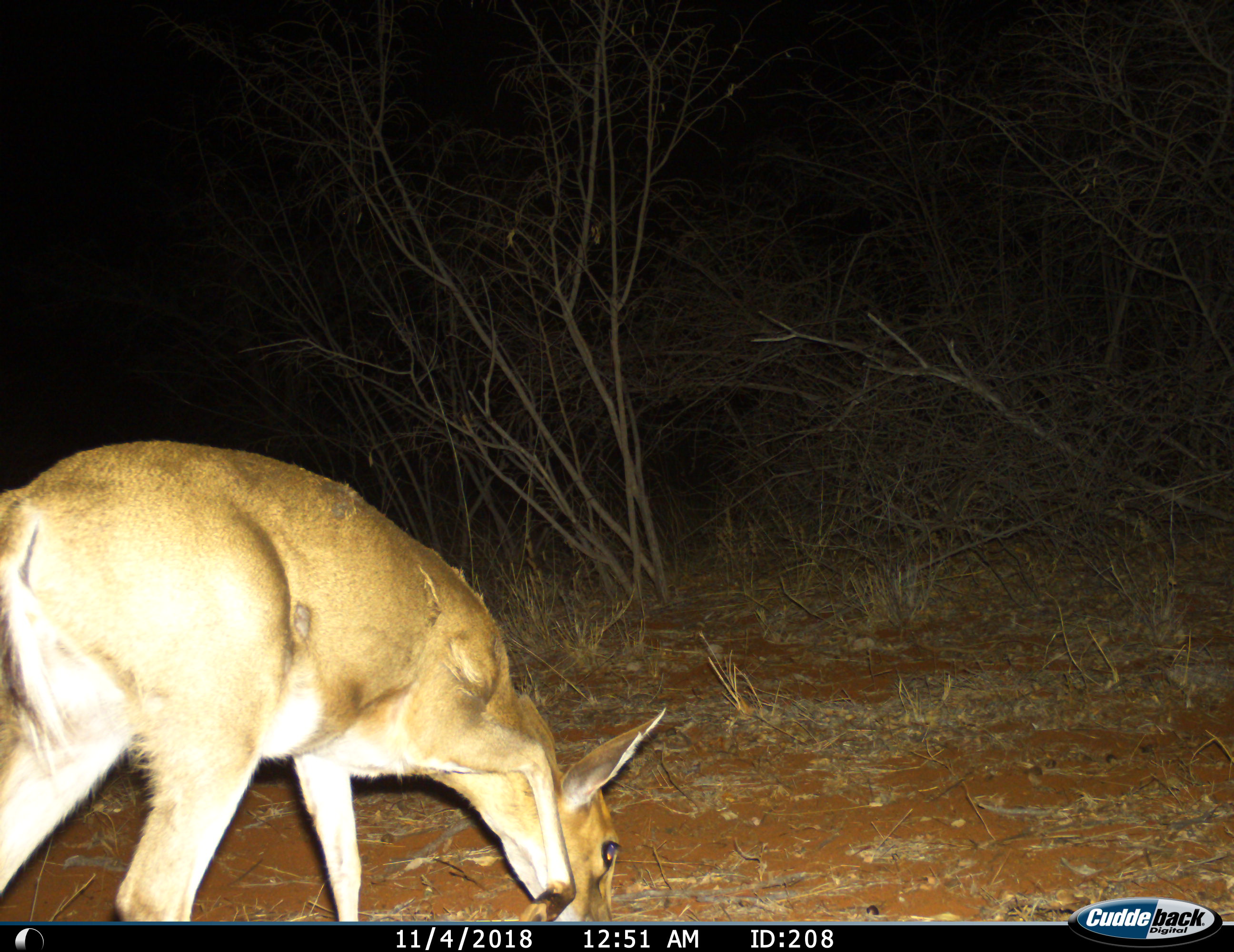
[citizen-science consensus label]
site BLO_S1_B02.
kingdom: Animalia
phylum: Chordata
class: Mammalia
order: Artiodactyla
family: Bovidae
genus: Sylvicapra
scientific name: Sylvicapra grimmia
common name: common duiker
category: duikercommongrey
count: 1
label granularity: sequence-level